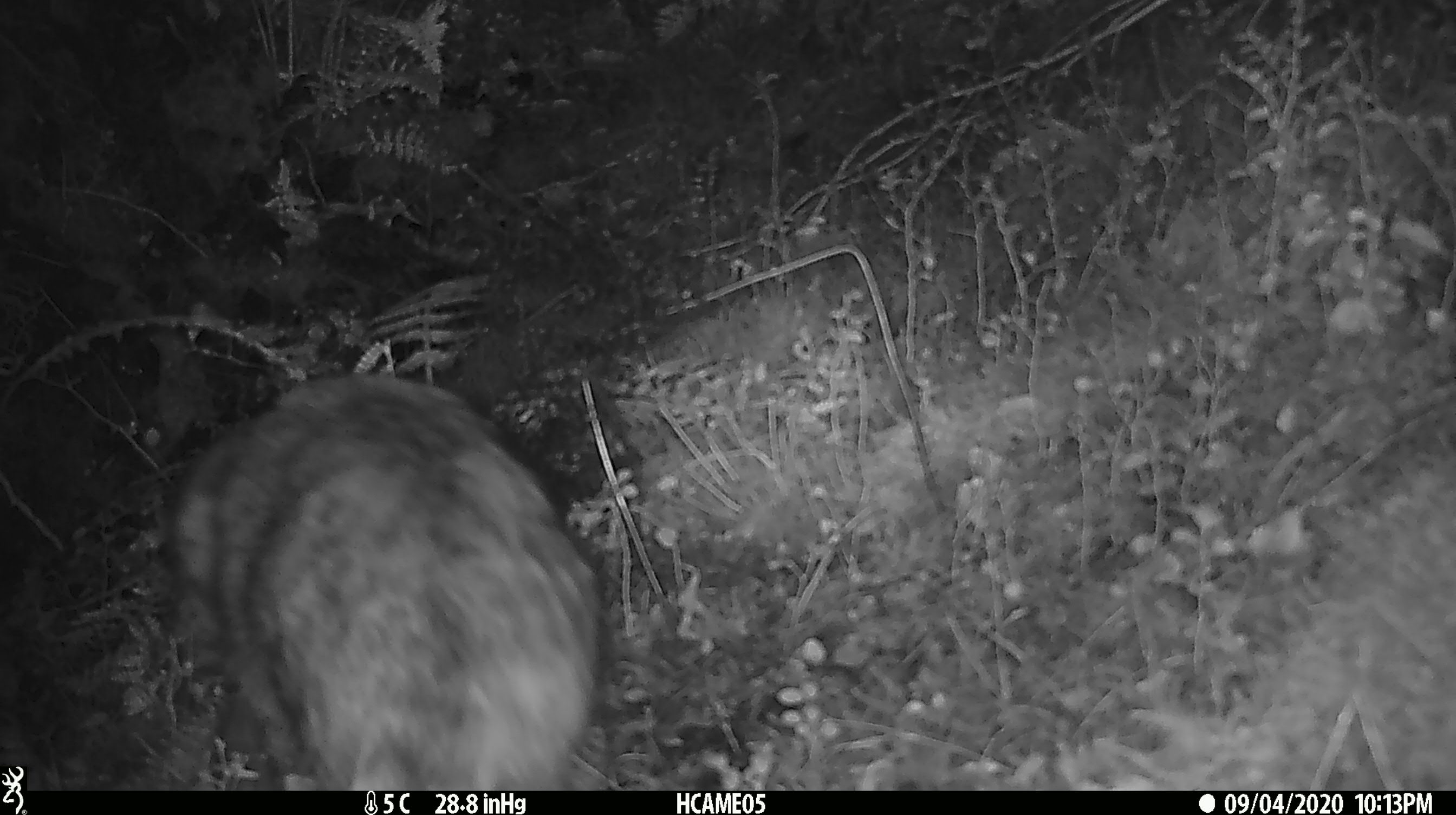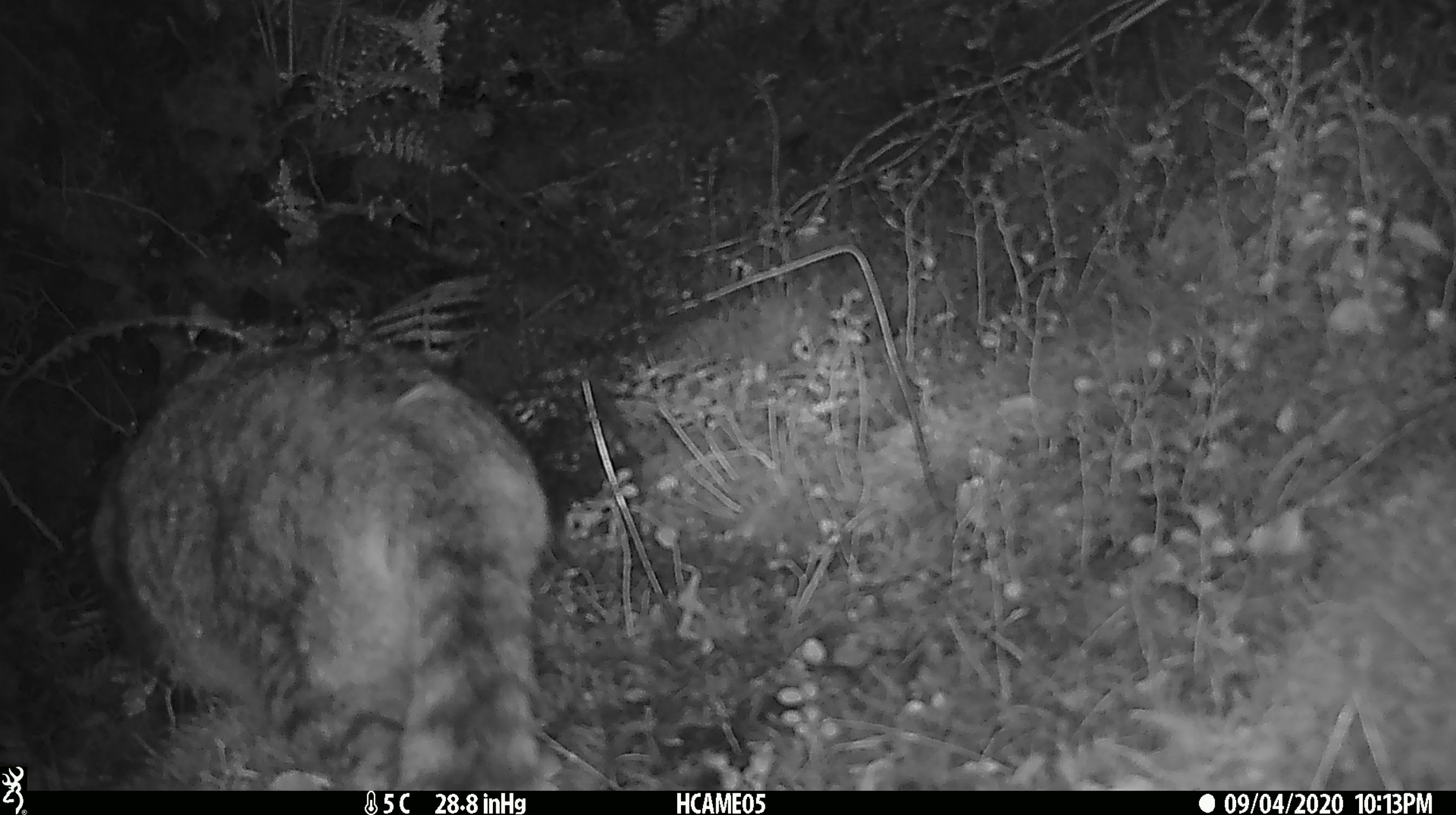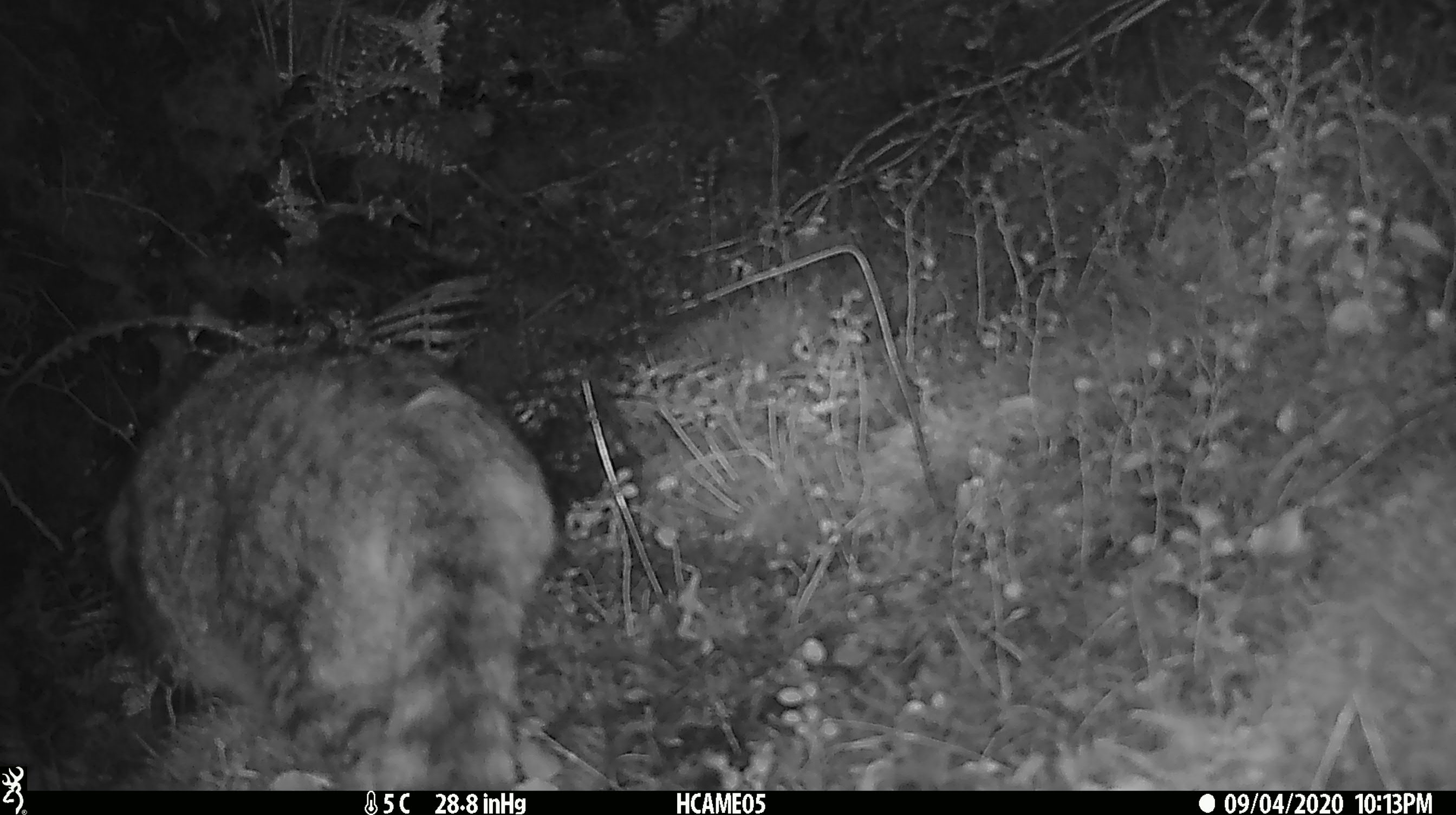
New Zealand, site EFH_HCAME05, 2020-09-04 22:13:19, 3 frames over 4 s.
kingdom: Animalia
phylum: Chordata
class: Mammalia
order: Carnivora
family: Felidae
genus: Felis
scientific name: Felis catus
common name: domestic cat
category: cat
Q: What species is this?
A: Cat (domestic cat) (Felis catus).